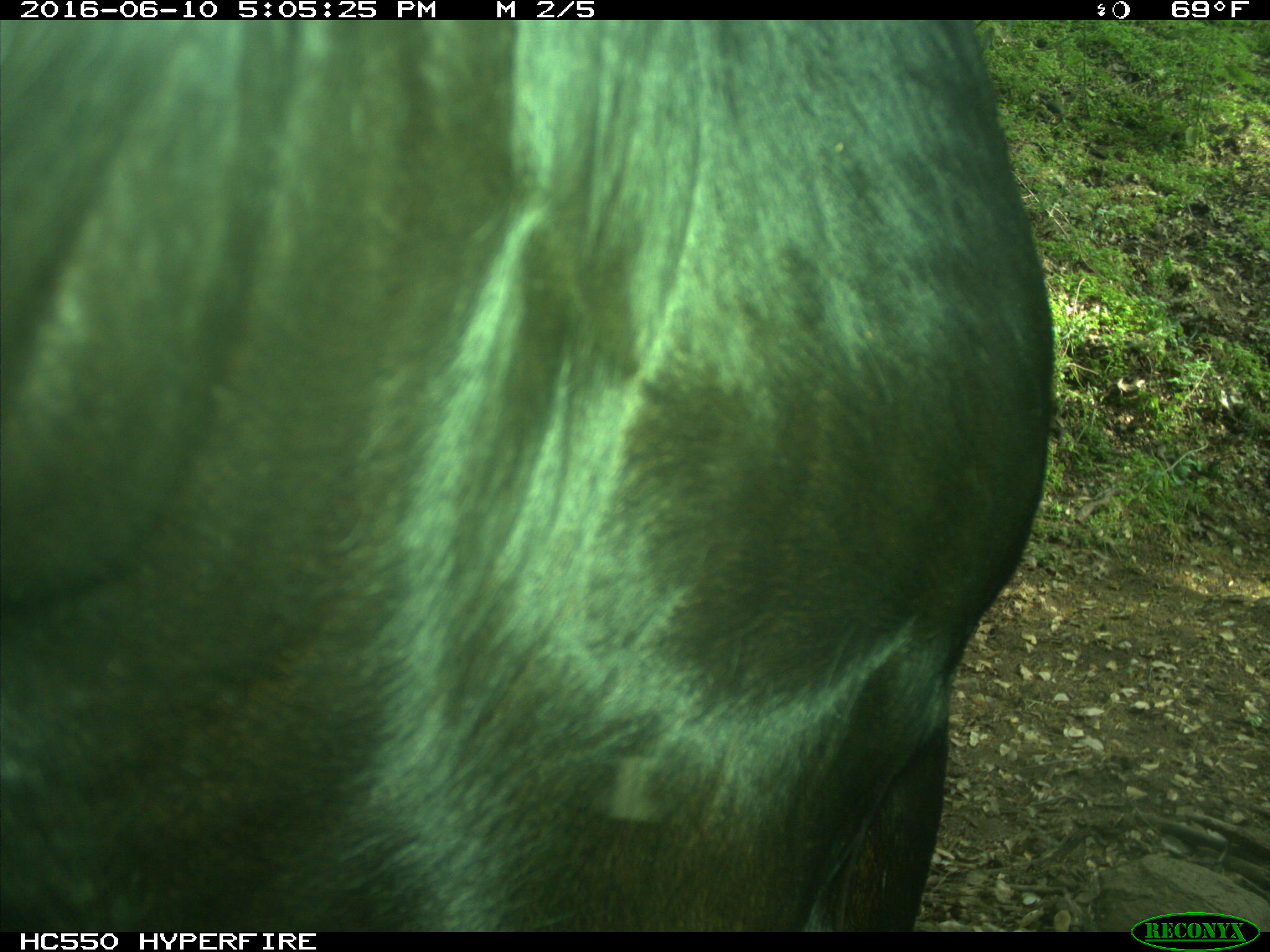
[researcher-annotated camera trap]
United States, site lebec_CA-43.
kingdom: Animalia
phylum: Chordata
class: Mammalia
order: Artiodactyla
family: Bovidae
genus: Bos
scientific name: Bos taurus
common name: domestic cow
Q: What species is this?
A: Bos taurus (domestic cow).